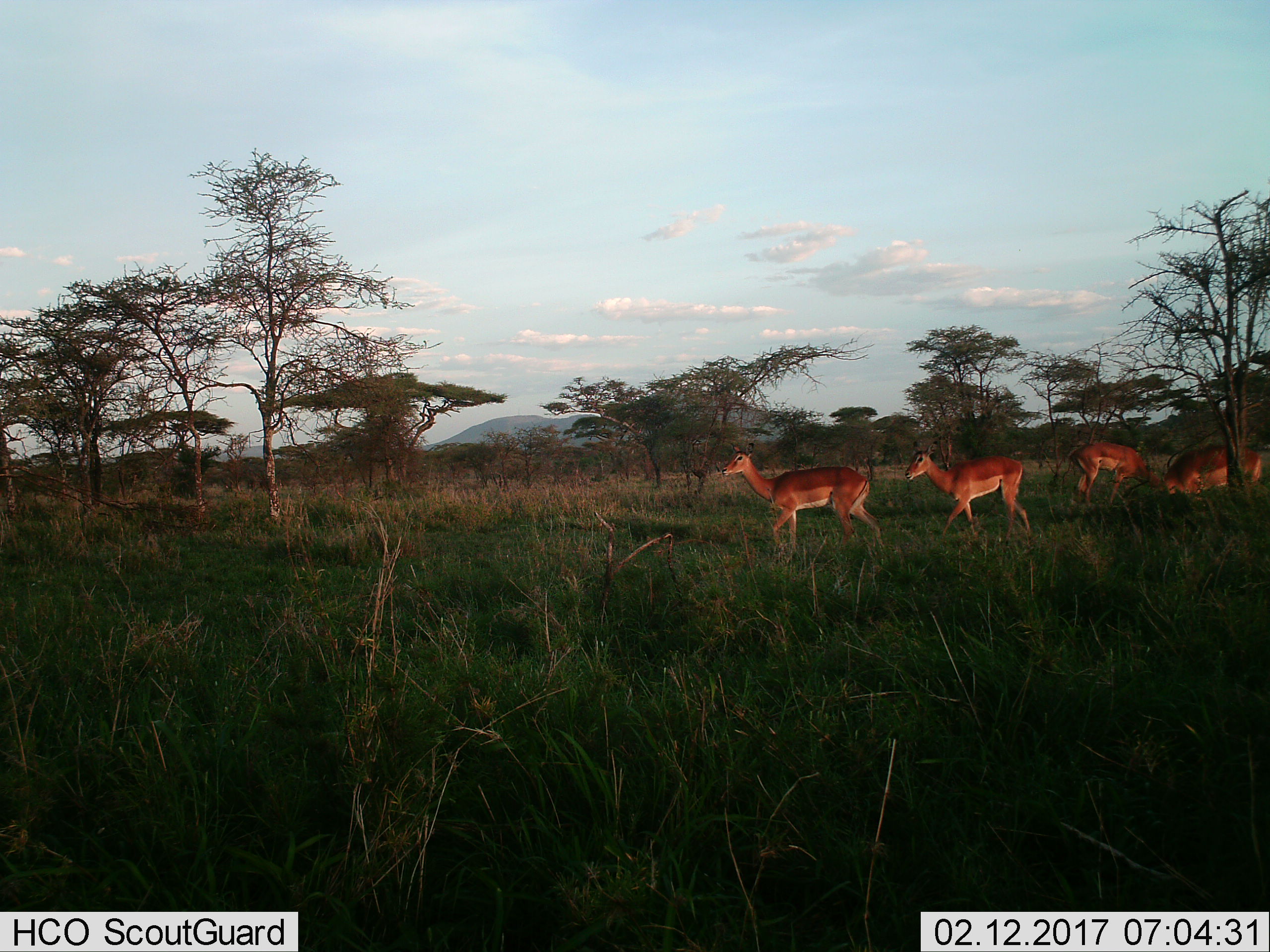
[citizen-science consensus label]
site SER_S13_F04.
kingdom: Animalia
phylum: Chordata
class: Mammalia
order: Artiodactyla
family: Bovidae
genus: Nanger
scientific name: Nanger granti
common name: grant's gazelle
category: gazellegrants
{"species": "gazellegrants (grant's gazelle) (Nanger granti)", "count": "4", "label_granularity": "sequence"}